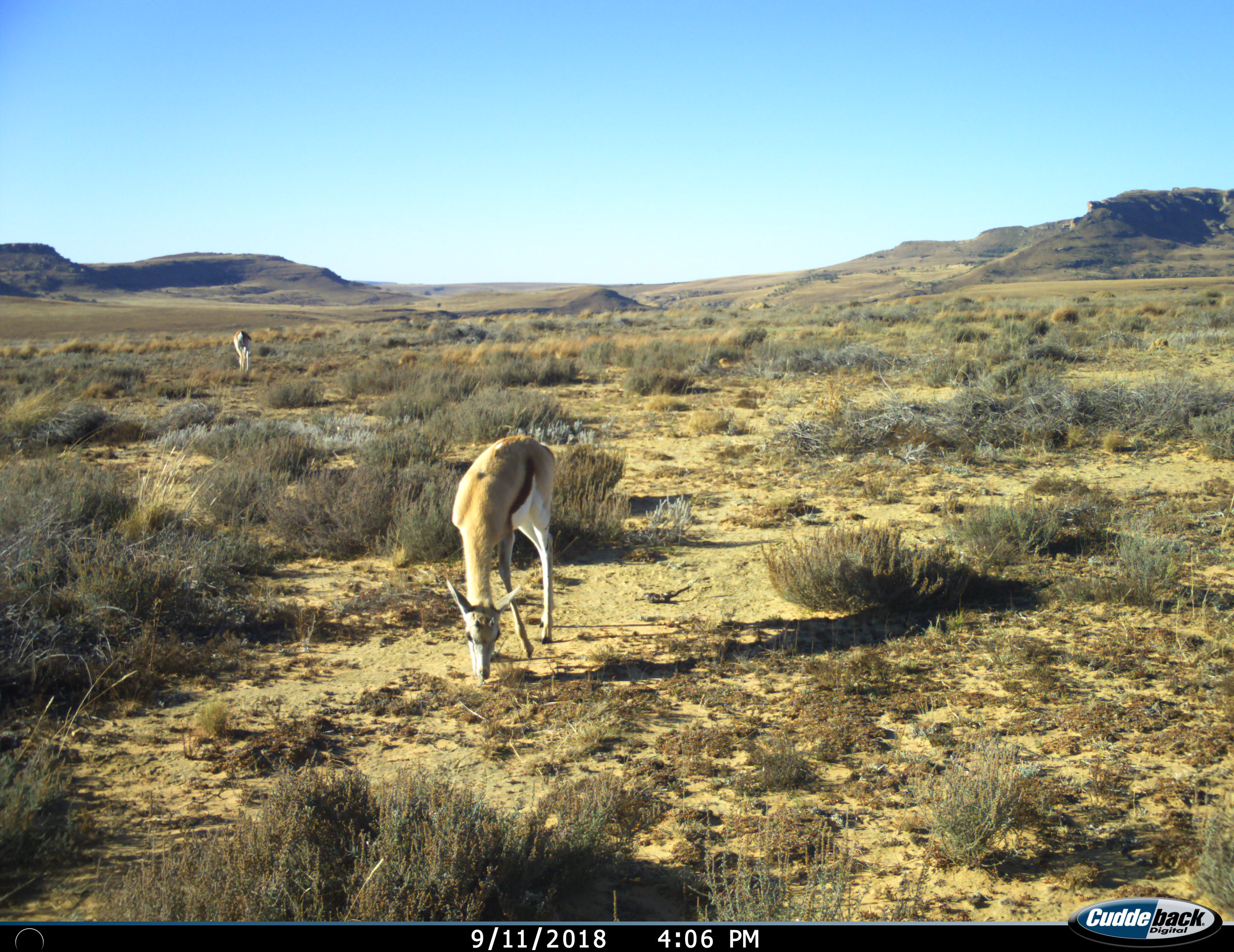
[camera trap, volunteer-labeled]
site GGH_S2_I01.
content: unidentified animal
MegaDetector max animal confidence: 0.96